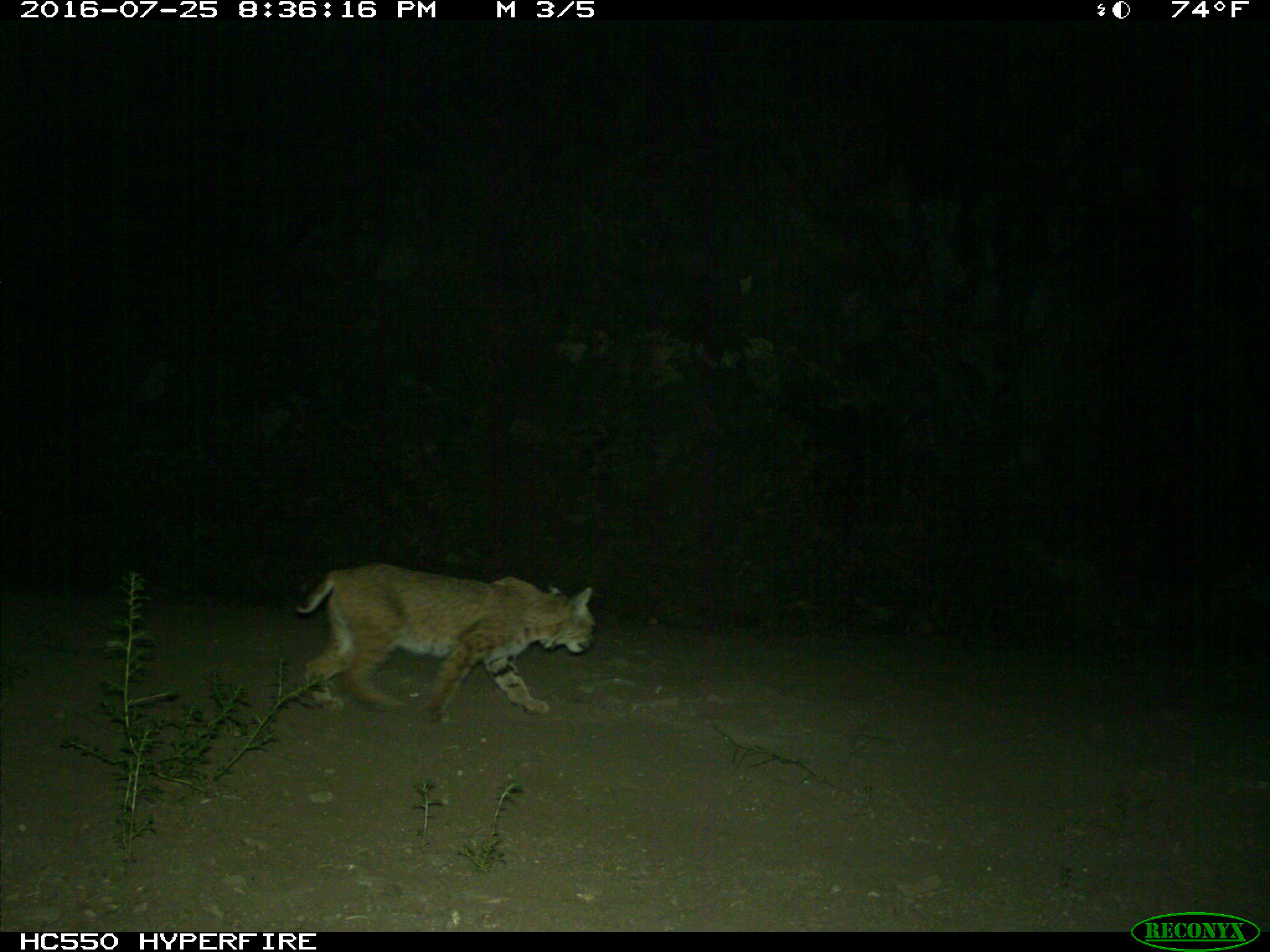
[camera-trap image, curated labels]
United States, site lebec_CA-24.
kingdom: Animalia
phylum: Chordata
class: Mammalia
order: Carnivora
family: Felidae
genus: Lynx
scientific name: Lynx rufus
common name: bobcat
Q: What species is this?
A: Lynx rufus (bobcat).